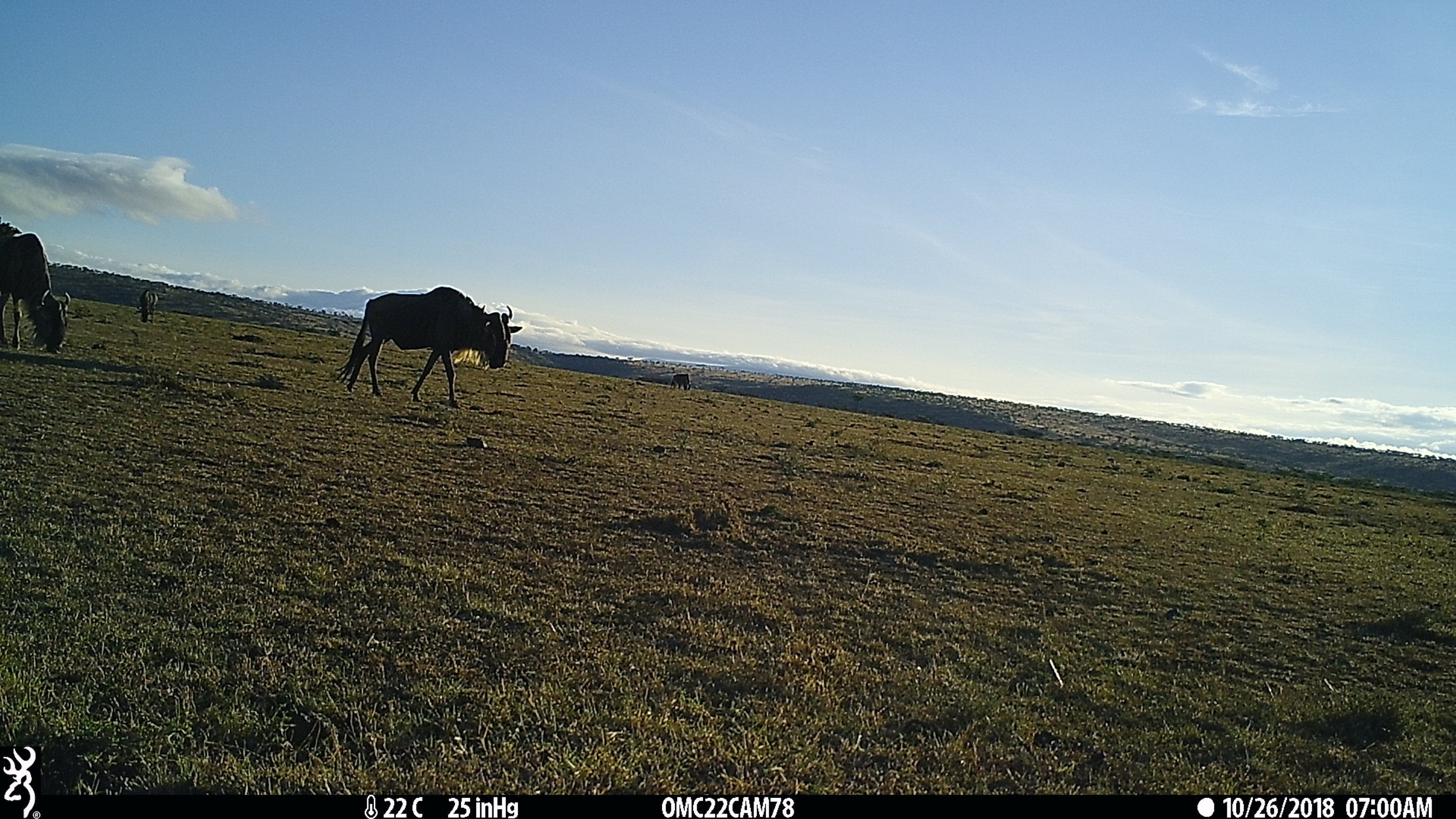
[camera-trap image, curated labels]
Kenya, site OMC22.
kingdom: Animalia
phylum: Chordata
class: Mammalia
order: Artiodactyla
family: Bovidae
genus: Connochaetes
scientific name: Connochaetes taurinus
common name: blue wildebeest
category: wildebeest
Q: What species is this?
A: Wildebeest (blue wildebeest) (Connochaetes taurinus).